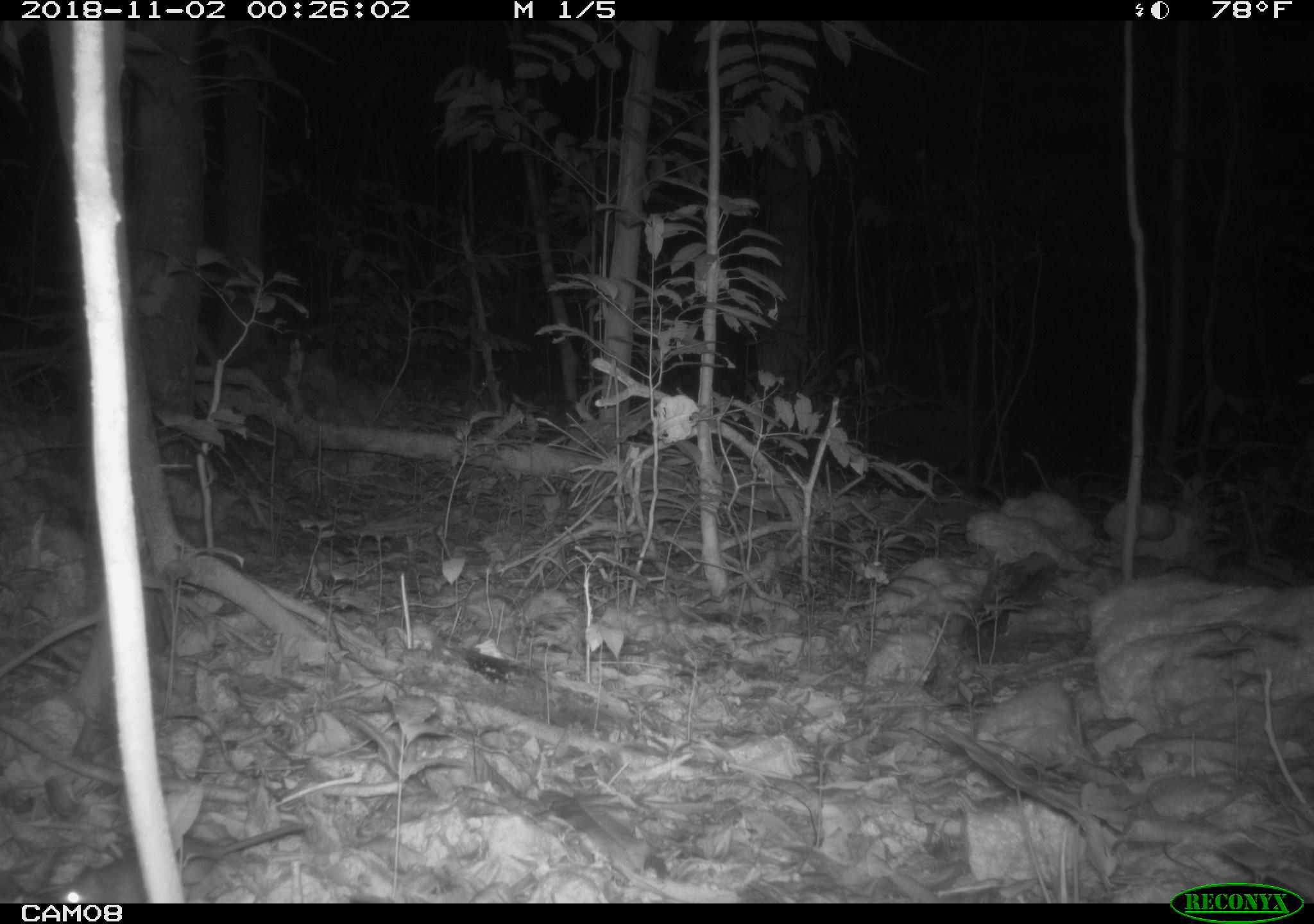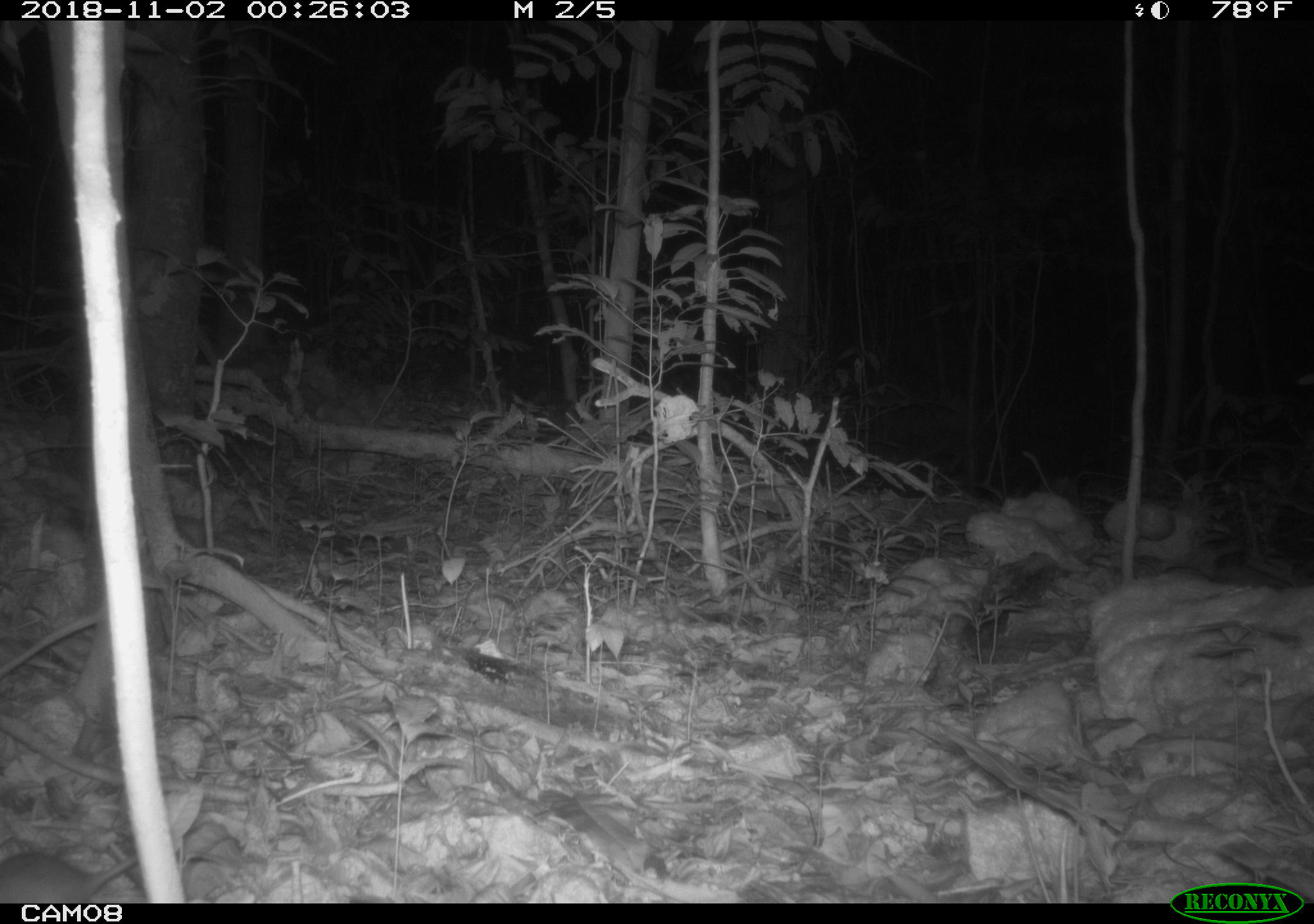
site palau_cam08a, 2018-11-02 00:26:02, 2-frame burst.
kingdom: Animalia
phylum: Chordata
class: Mammalia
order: Rodentia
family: Muridae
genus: Rattus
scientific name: Rattus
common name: rat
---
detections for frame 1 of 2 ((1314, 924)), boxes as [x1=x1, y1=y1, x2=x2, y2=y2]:
rat: [x1=37, y1=819, x2=304, y2=903]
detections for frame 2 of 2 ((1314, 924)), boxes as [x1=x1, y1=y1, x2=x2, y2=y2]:
rat: [x1=0, y1=852, x2=144, y2=903]